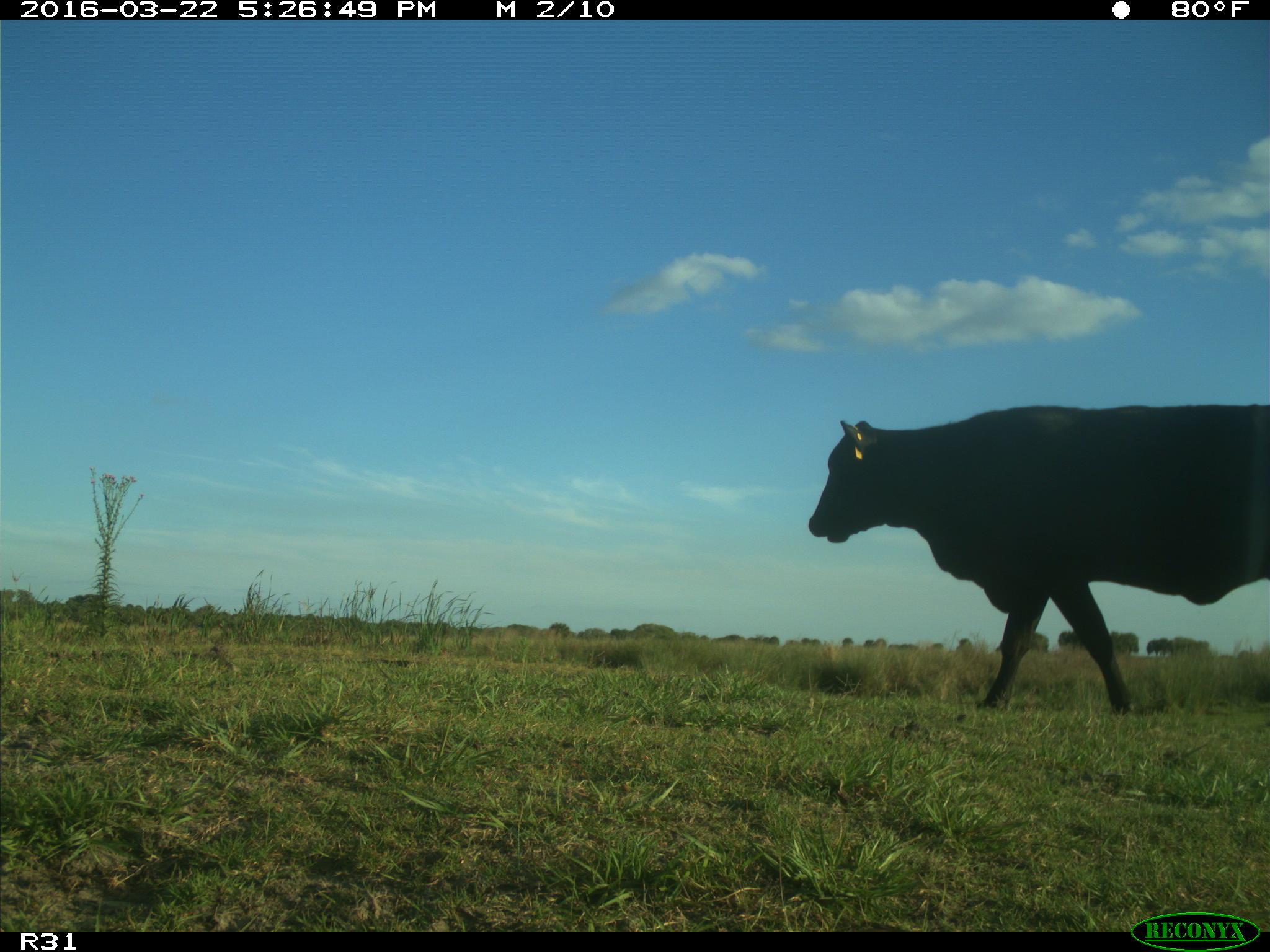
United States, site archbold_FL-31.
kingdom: Animalia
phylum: Chordata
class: Mammalia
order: Artiodactyla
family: Bovidae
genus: Bos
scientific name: Bos taurus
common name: domestic cow